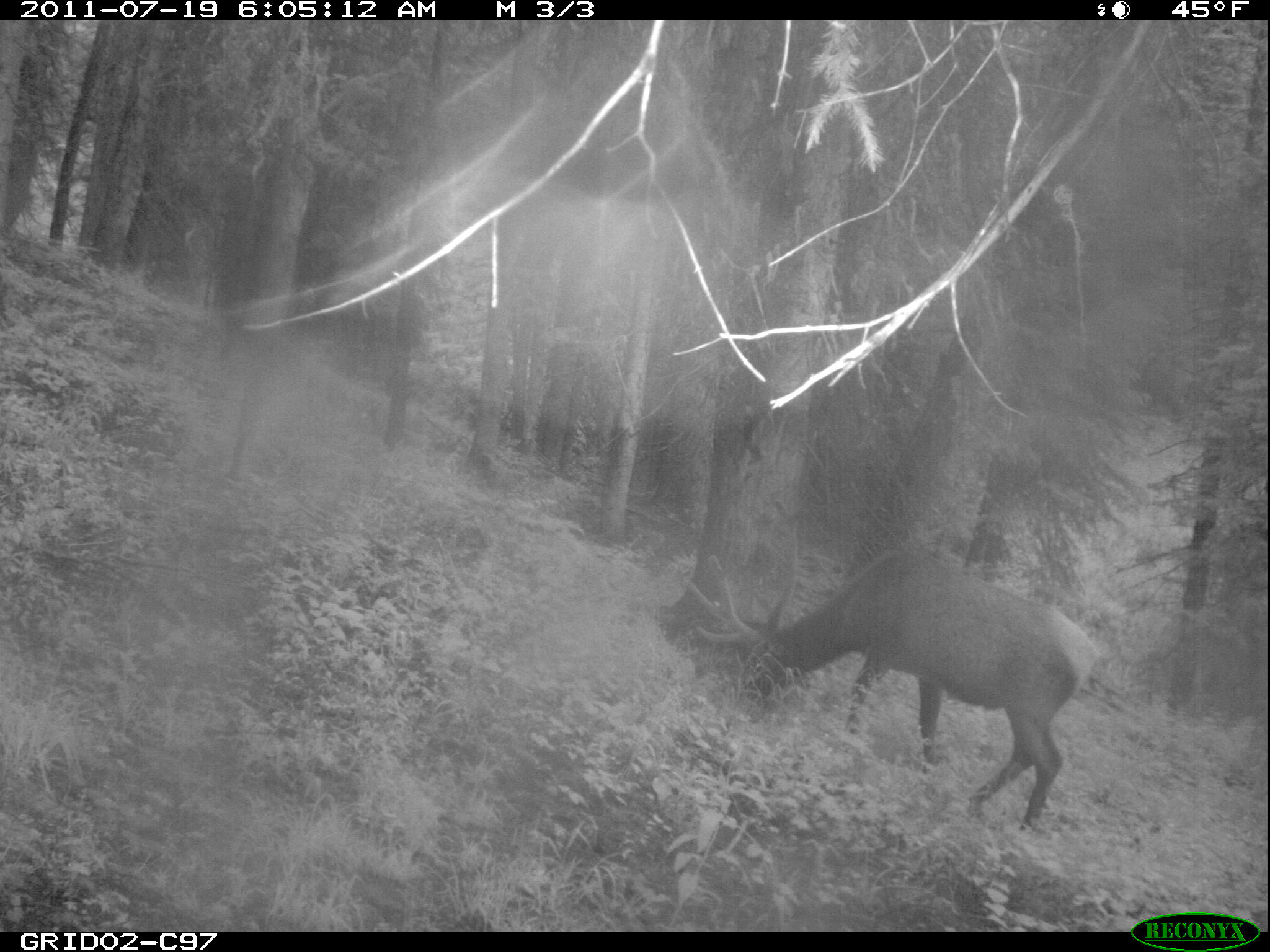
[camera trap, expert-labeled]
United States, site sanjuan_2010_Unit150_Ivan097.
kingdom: Animalia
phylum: Chordata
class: Mammalia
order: Artiodactyla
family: Cervidae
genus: Cervus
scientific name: Cervus elaphus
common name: red deer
Cervus elaphus (red deer).